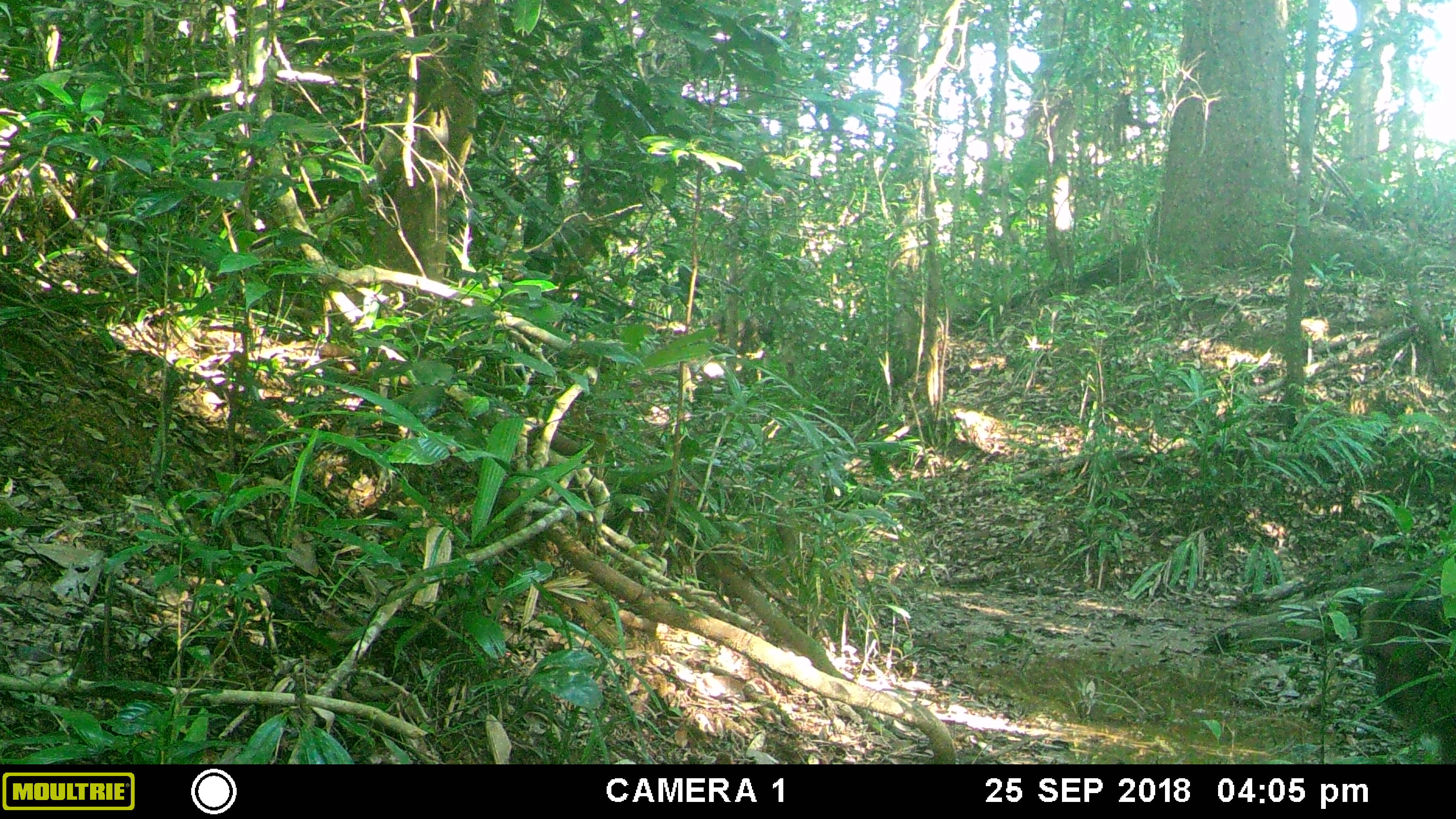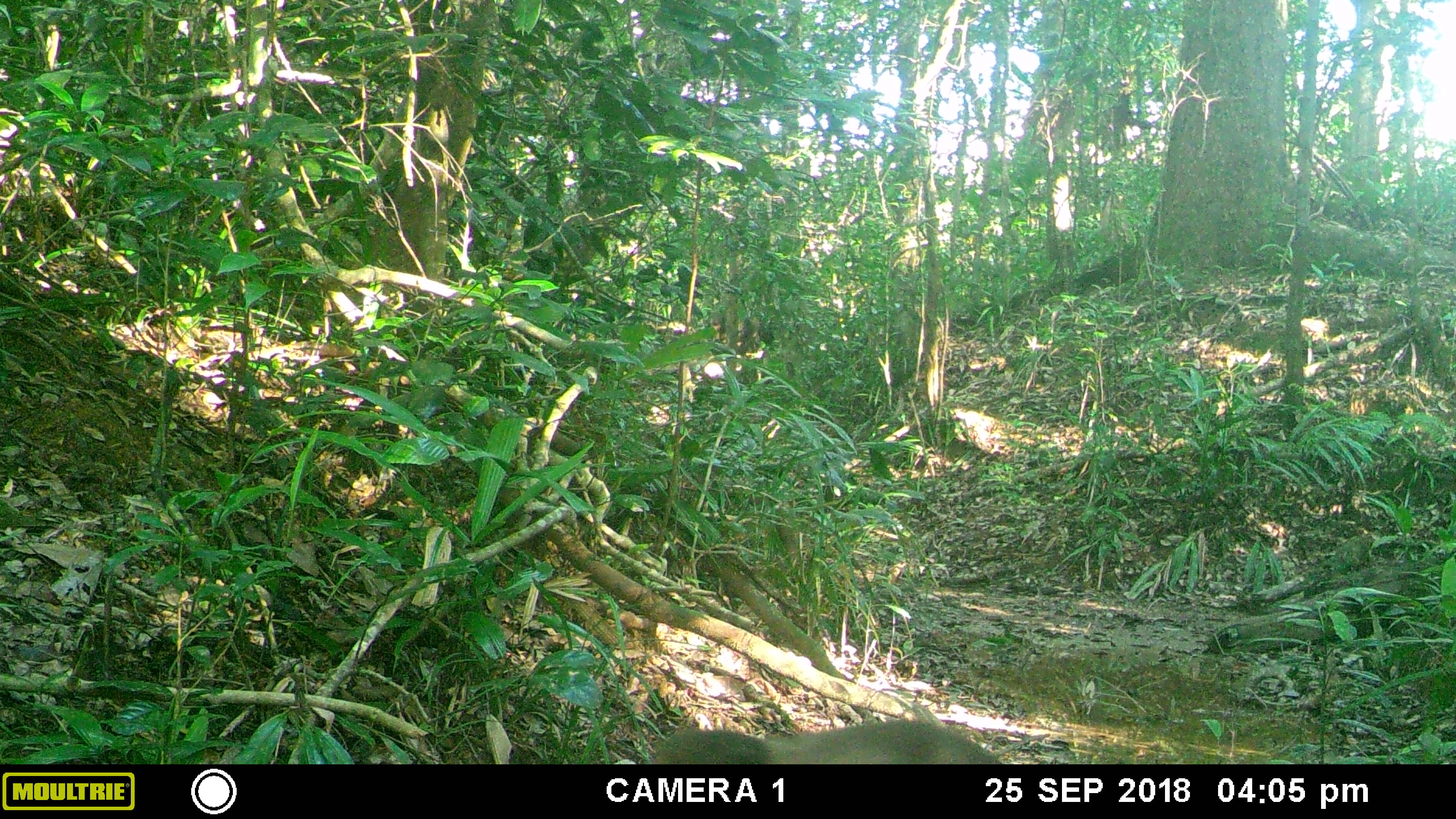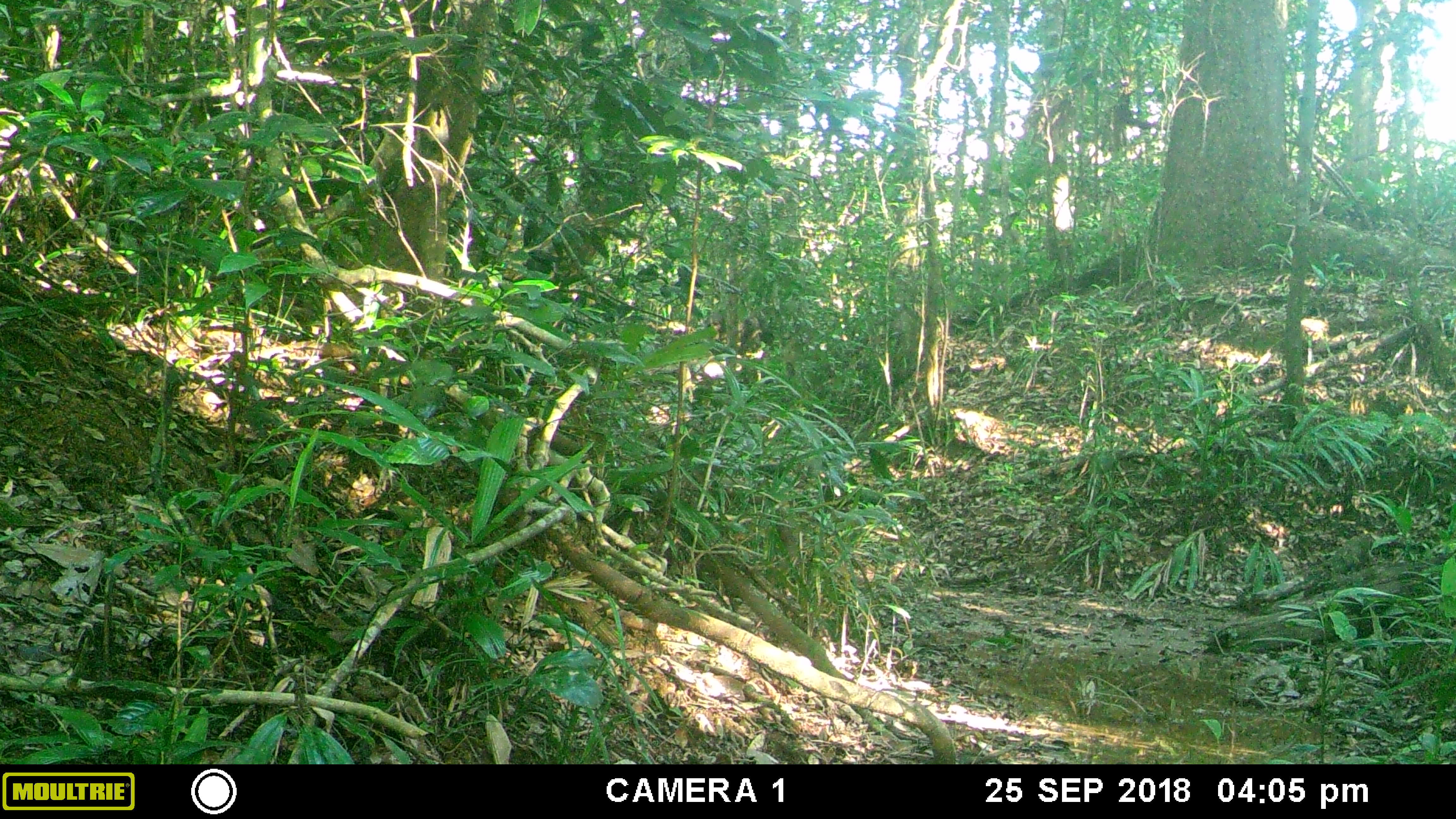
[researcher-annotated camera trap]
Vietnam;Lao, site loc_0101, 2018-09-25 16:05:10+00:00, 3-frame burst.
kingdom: Animalia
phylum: Chordata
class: Mammalia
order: Primates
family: Cercopithecidae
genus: Macaca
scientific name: Macaca arctoides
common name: stump-tailed macaque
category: stump tailed macaque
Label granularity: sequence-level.